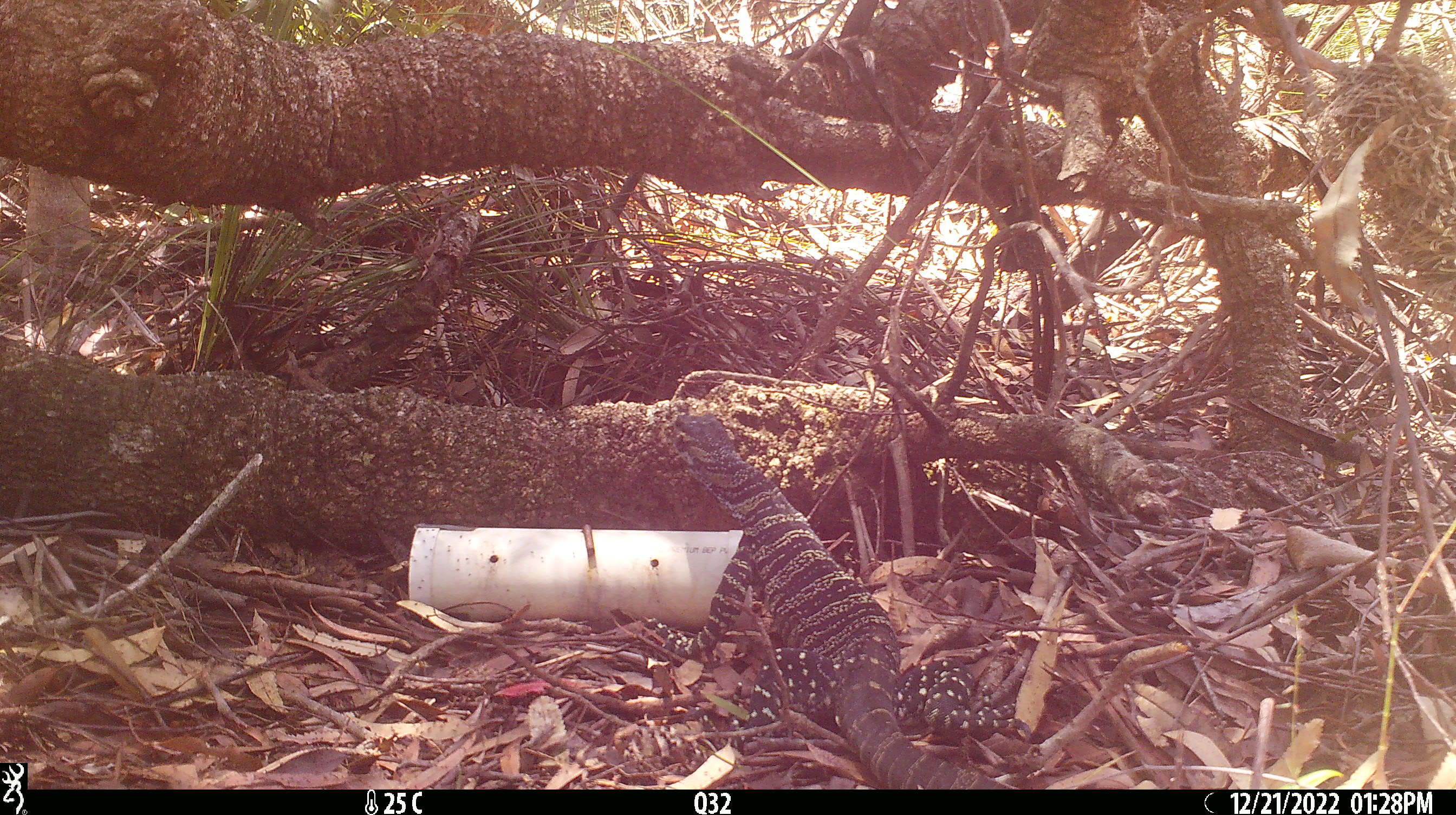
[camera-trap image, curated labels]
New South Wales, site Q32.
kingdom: Animalia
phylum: Chordata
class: Reptilia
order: Squamata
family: Varanidae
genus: Varanus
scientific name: Varanus varius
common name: lace monitor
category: goanna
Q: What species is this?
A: Goanna (lace monitor) (Varanus varius).